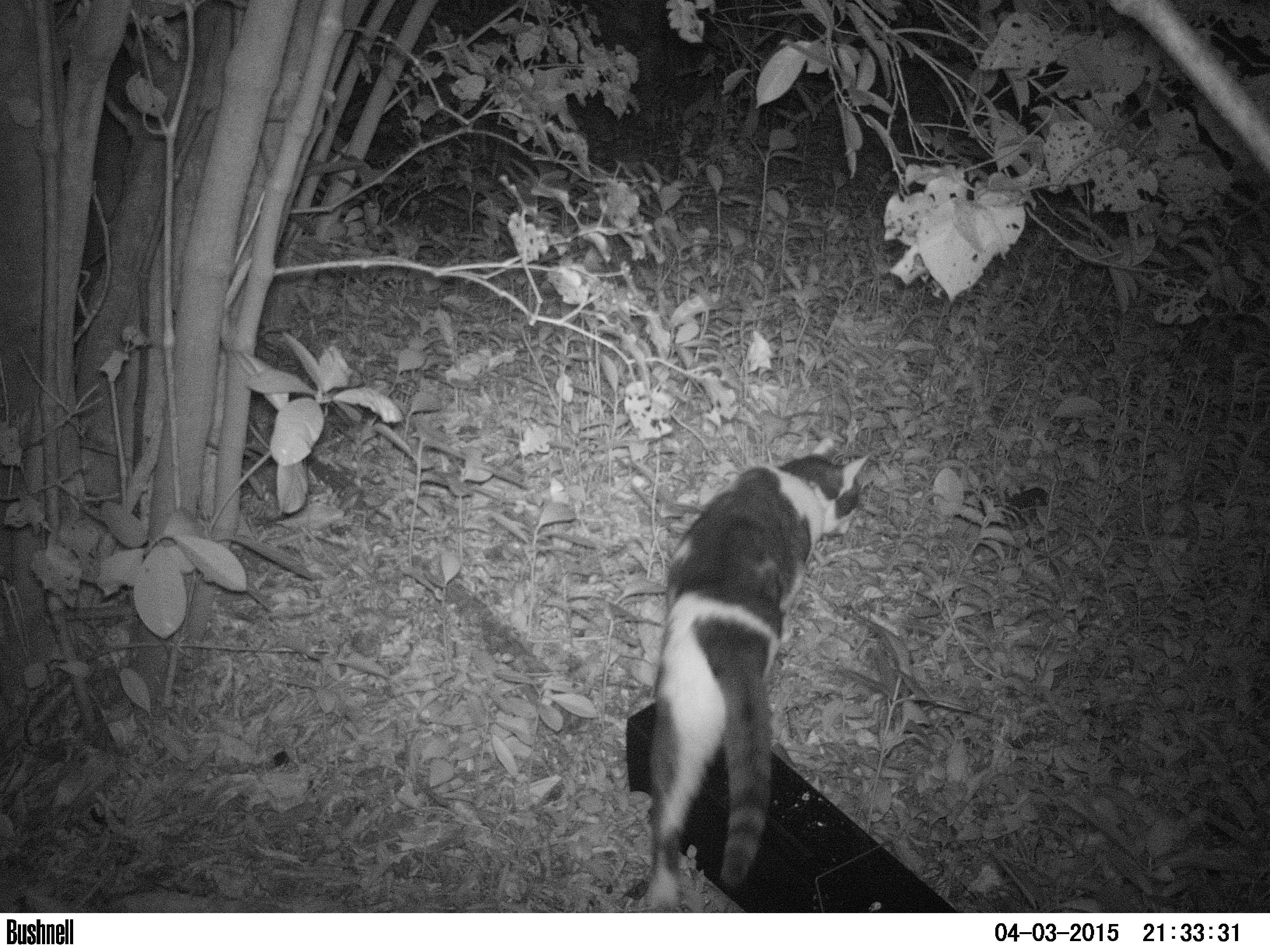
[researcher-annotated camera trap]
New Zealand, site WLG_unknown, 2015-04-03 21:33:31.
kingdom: Animalia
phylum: Chordata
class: Mammalia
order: Carnivora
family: Felidae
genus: Felis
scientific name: Felis catus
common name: domestic cat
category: cat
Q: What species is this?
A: Cat (domestic cat) (Felis catus).